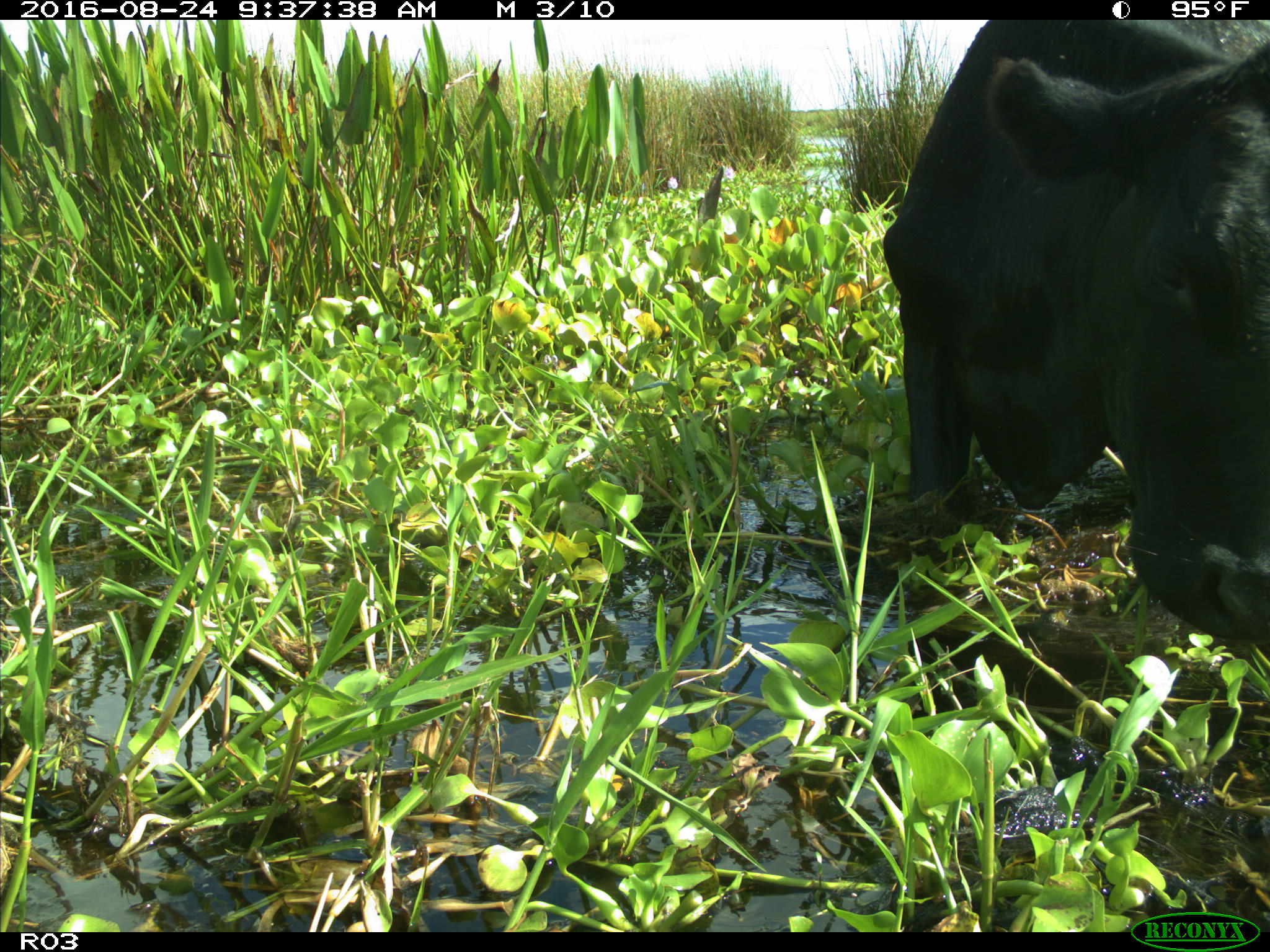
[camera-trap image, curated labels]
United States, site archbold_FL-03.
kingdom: Animalia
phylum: Chordata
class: Mammalia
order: Artiodactyla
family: Bovidae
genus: Bos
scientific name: Bos taurus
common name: domestic cow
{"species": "Bos taurus (domestic cow)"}